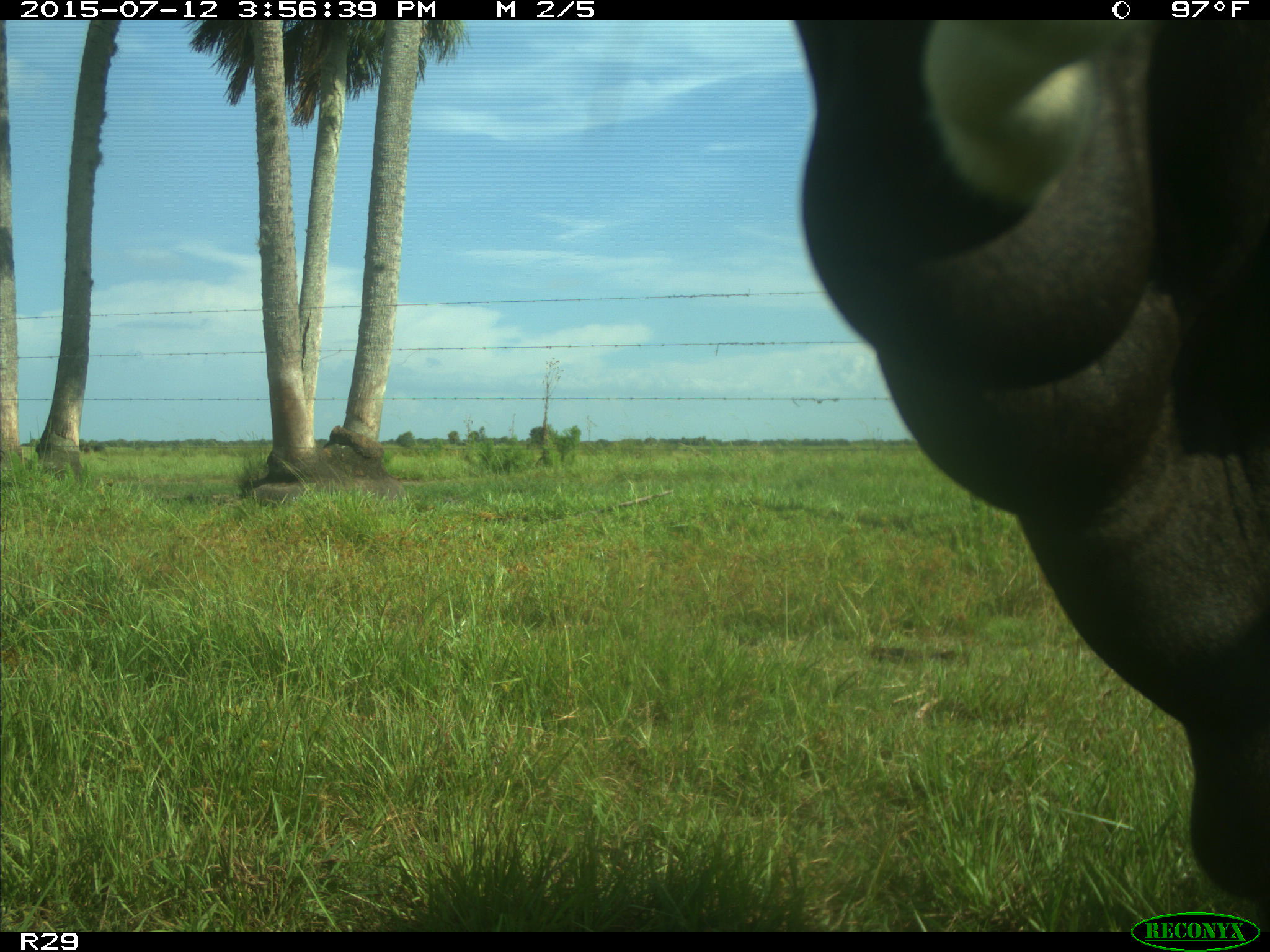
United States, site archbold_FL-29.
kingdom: Animalia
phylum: Chordata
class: Mammalia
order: Artiodactyla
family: Bovidae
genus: Bos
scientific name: Bos taurus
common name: domestic cow